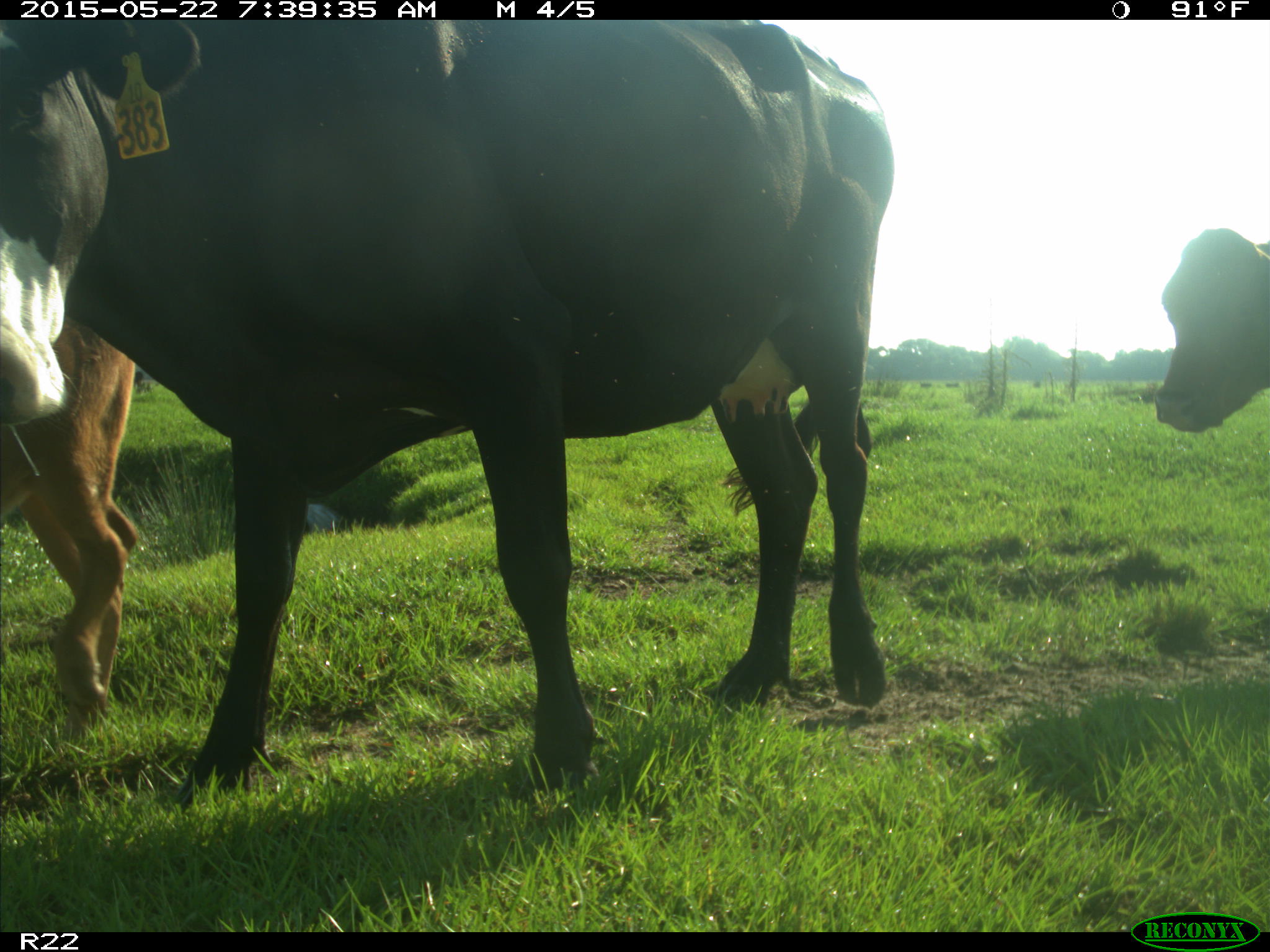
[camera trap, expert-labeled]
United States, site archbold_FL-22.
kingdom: Animalia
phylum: Chordata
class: Mammalia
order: Artiodactyla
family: Bovidae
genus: Bos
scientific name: Bos taurus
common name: domestic cow